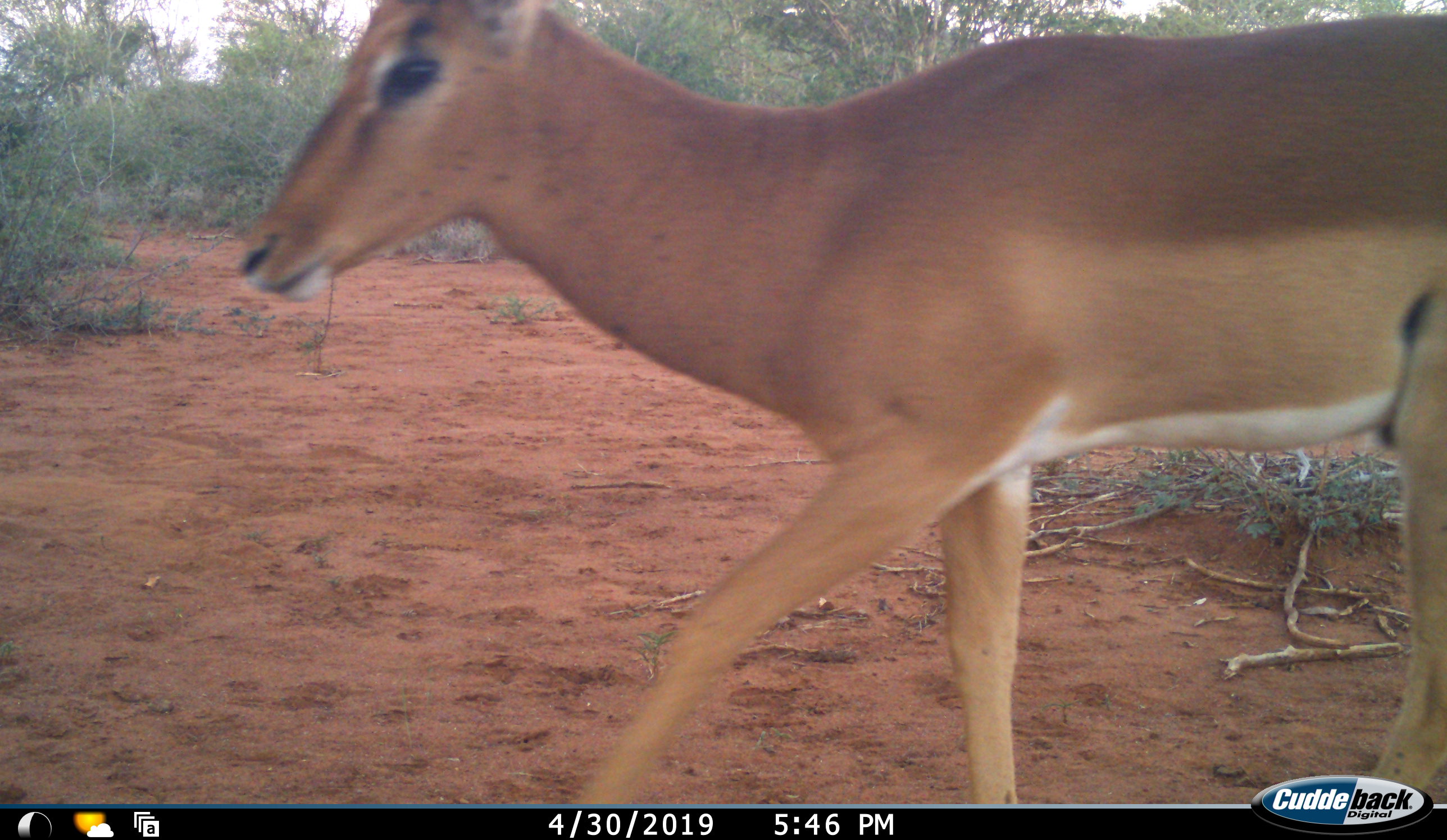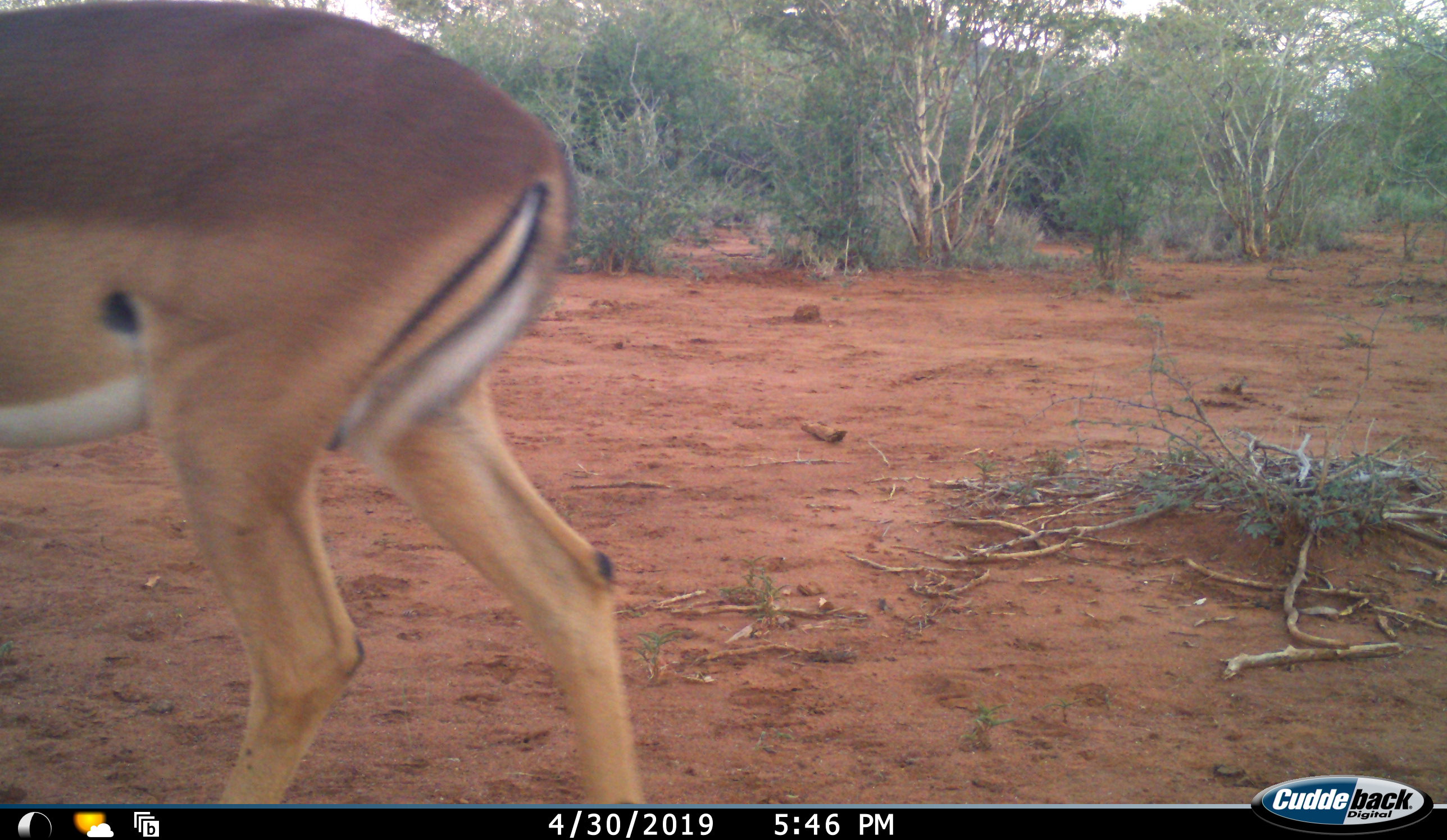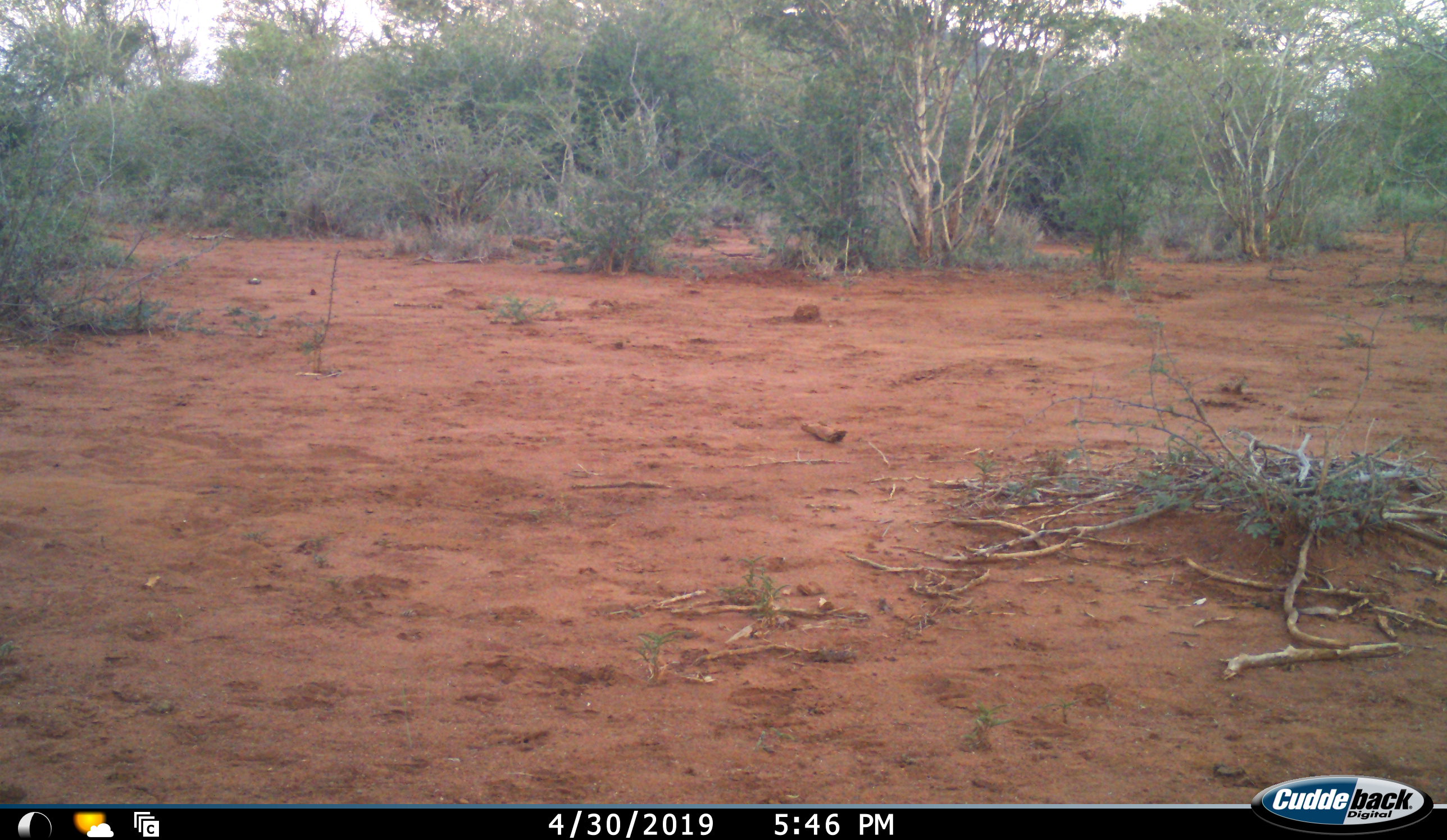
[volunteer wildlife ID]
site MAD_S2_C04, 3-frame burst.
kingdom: Animalia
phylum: Chordata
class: Mammalia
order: Artiodactyla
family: Bovidae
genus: Aepyceros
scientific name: Aepyceros melampus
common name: impala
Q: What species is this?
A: Impala (Aepyceros melampus).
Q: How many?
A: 1.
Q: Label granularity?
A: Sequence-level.